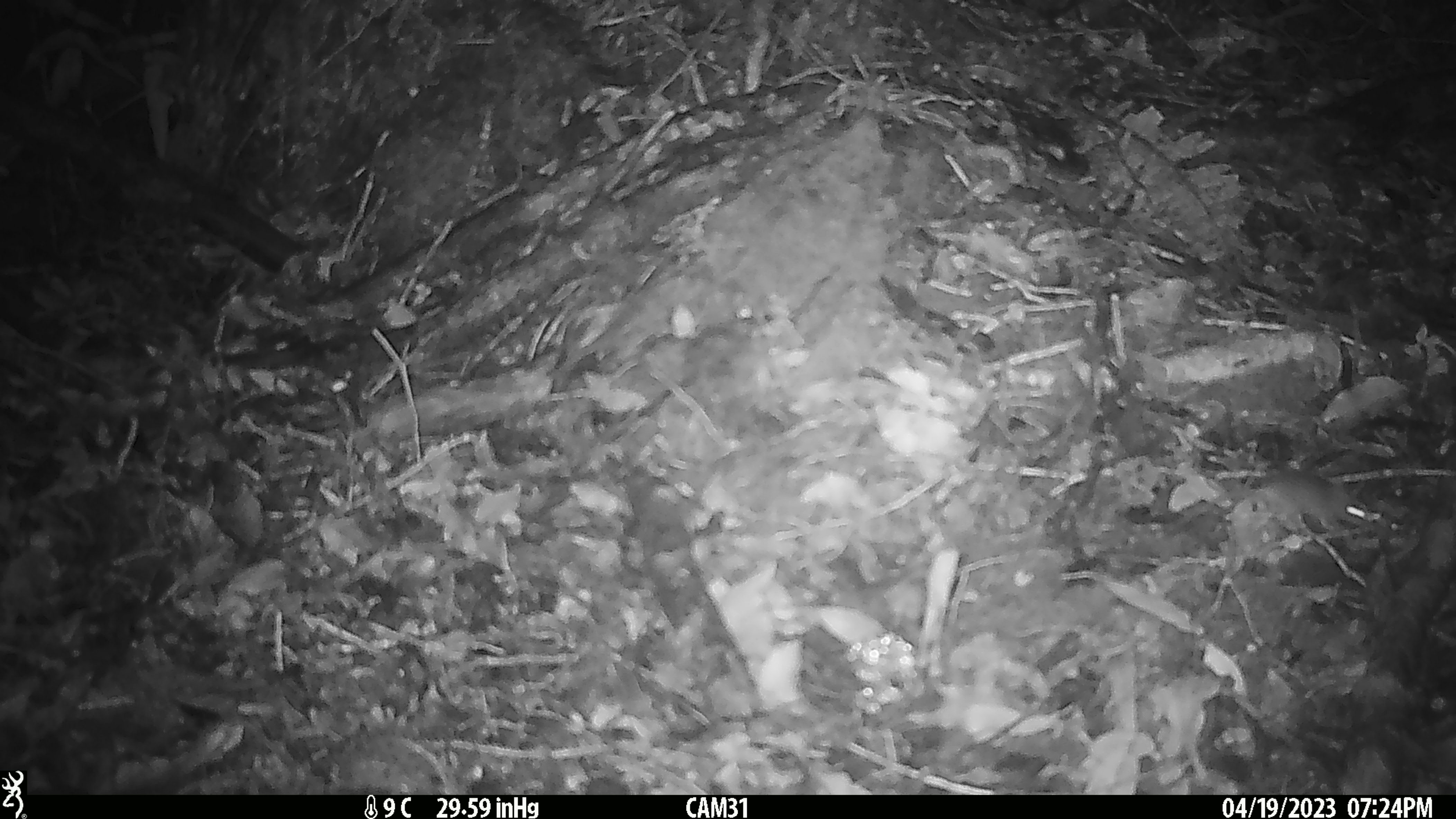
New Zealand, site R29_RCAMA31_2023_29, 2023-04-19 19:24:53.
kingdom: Animalia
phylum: Chordata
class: Mammalia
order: Rodentia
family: Muridae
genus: Mus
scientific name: Mus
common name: mouse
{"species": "mouse (Mus)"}